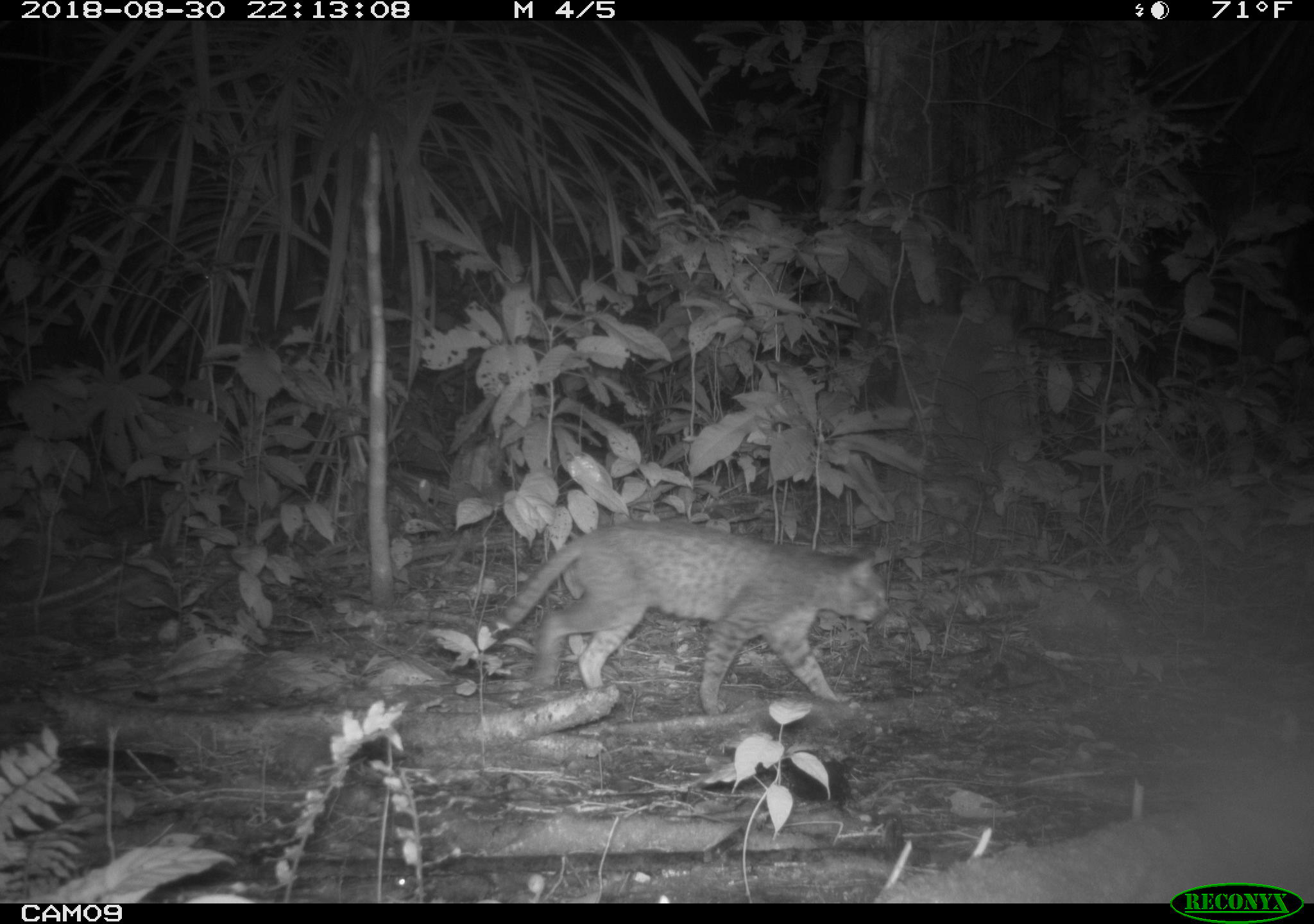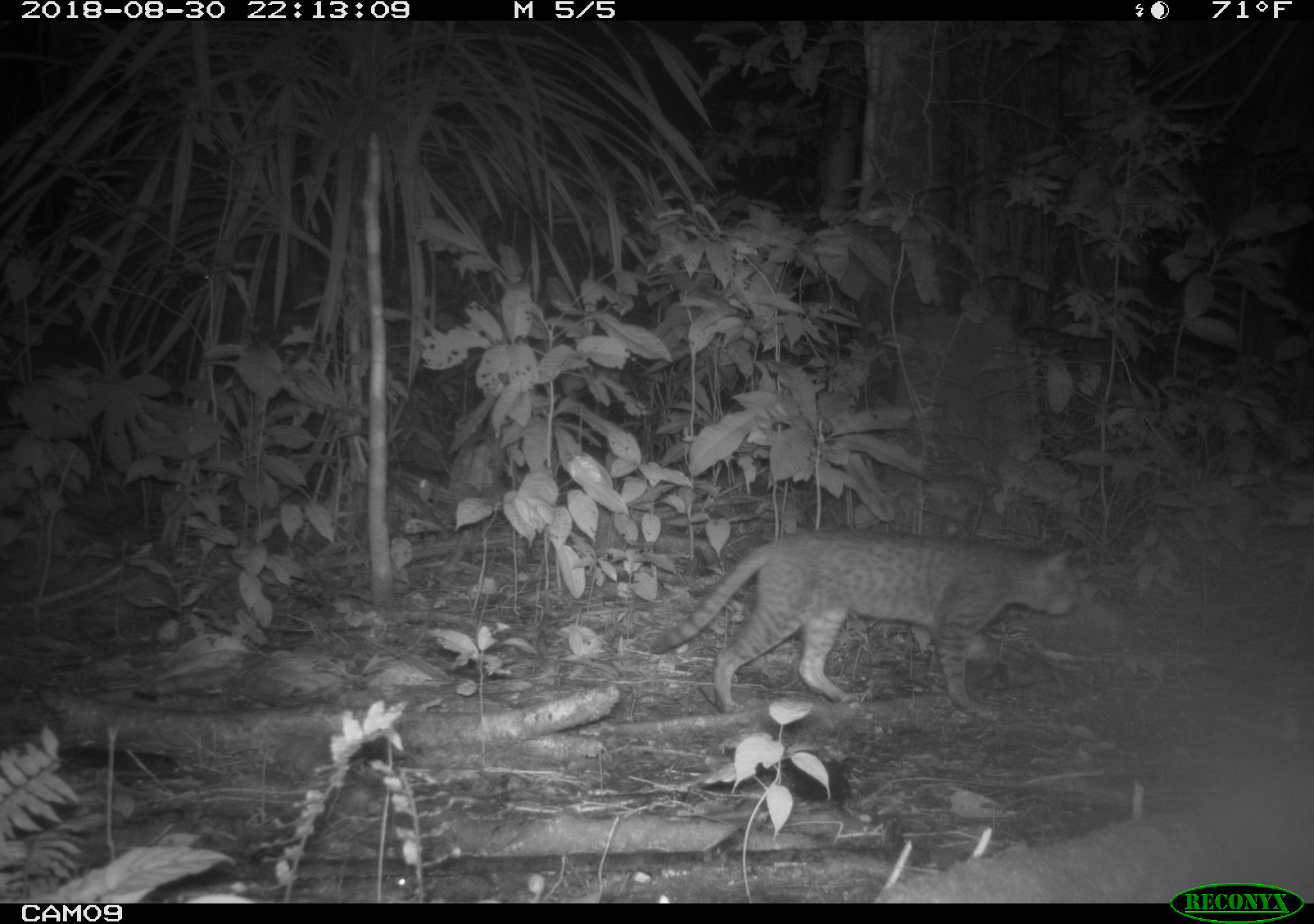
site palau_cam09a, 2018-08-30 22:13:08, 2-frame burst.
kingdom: Animalia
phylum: Chordata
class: Mammalia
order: Carnivora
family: Felidae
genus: Felis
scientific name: Felis catus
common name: cat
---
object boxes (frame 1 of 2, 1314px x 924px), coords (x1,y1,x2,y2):
cat: (469,521,890,715)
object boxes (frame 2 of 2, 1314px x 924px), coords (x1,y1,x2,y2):
cat: (643,529,1082,720)